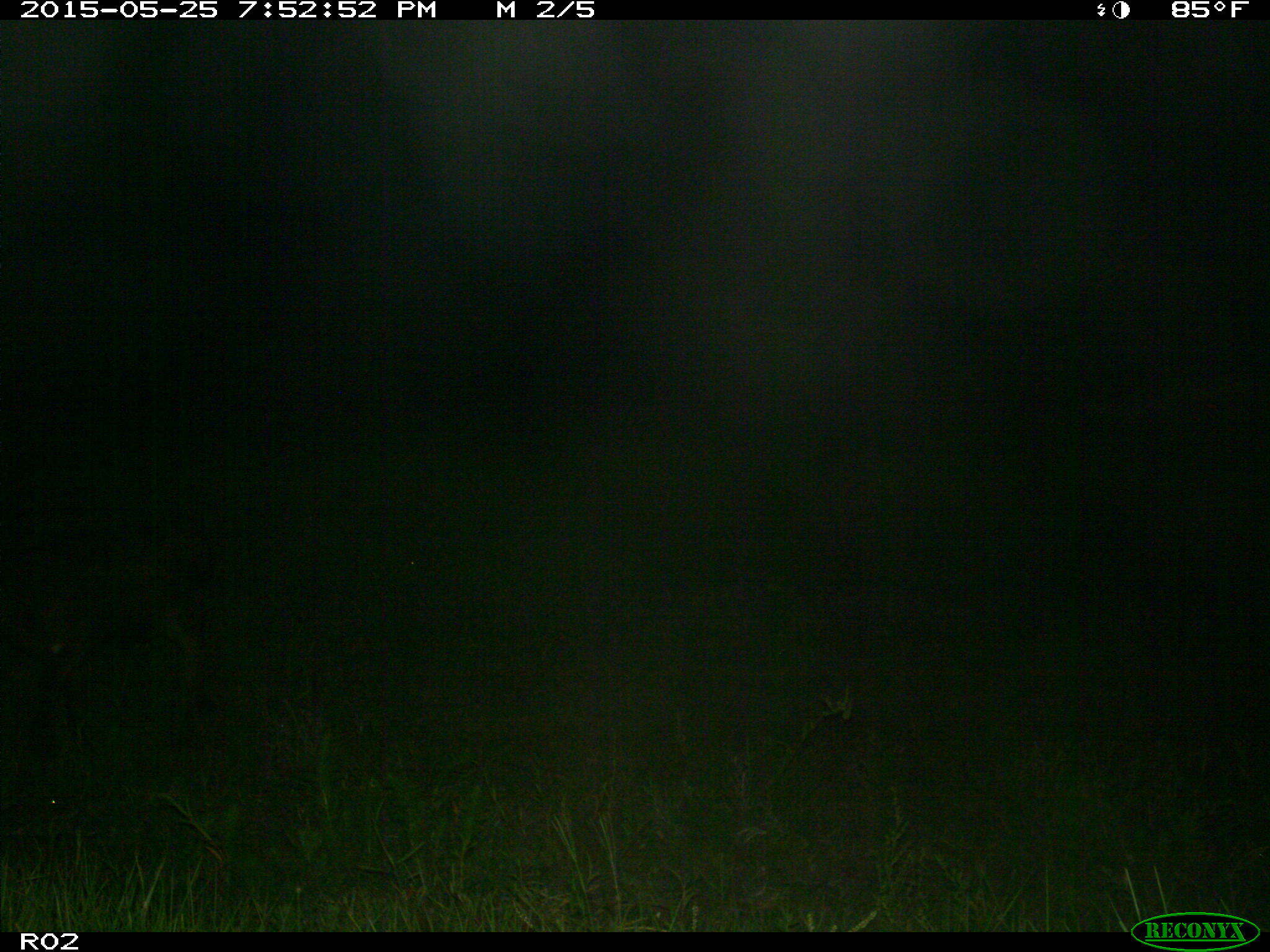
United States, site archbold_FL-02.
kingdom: Animalia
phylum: Chordata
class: Mammalia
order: Artiodactyla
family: Bovidae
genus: Bos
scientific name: Bos taurus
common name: domestic cow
Bos taurus (domestic cow).